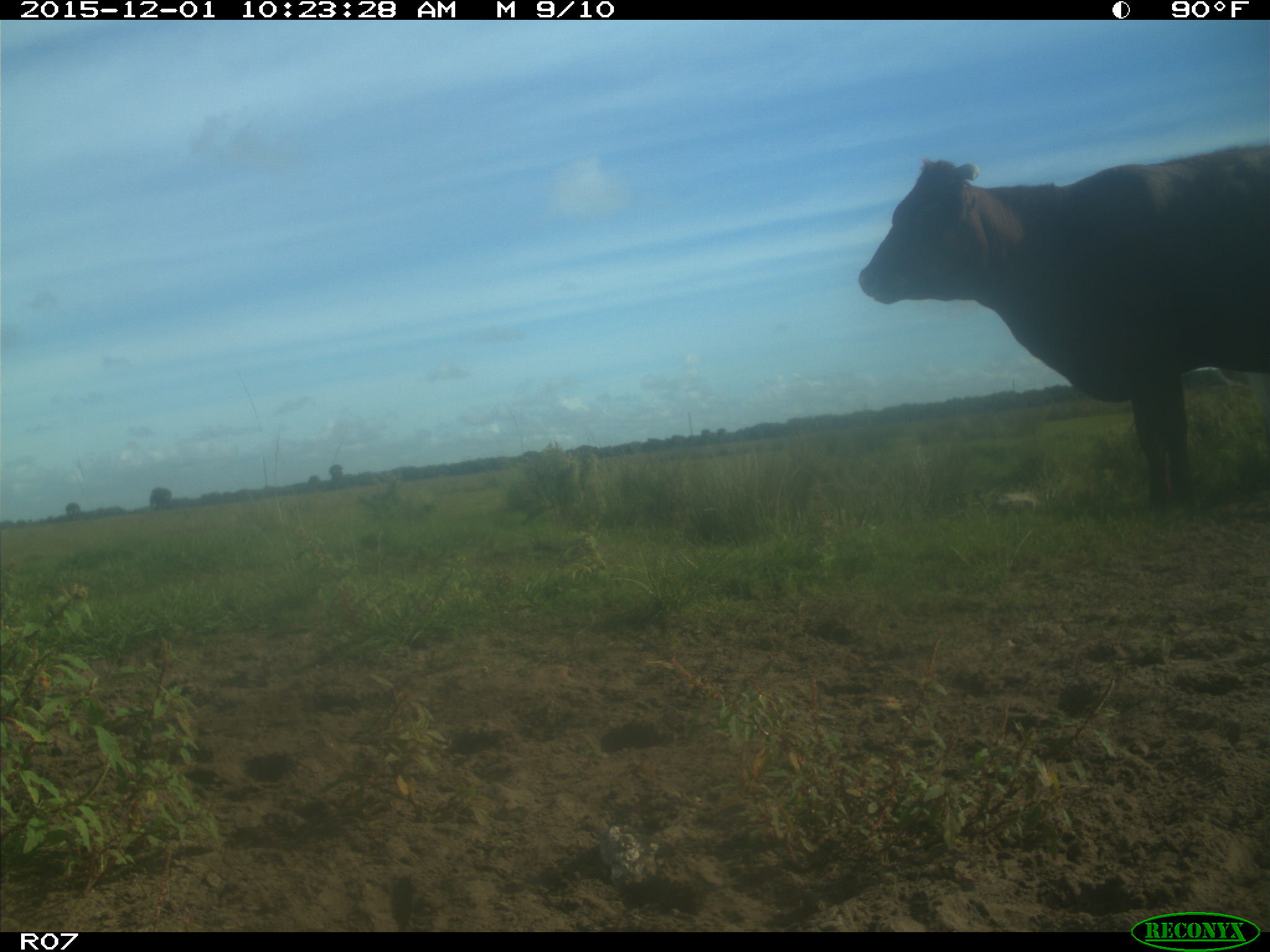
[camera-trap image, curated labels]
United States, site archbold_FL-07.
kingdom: Animalia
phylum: Chordata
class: Mammalia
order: Artiodactyla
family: Bovidae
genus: Bos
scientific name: Bos taurus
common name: domestic cow